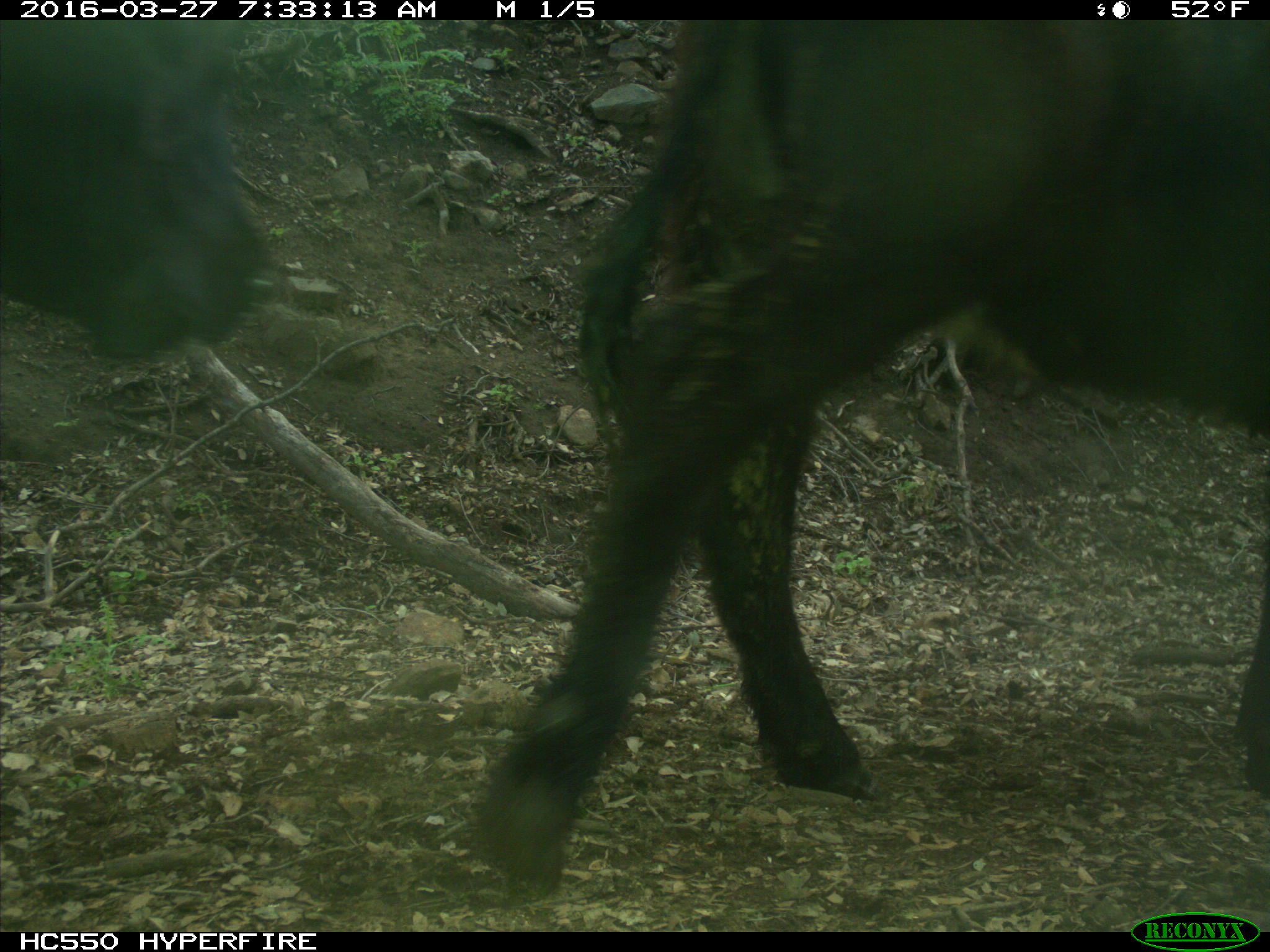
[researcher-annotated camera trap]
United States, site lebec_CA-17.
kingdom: Animalia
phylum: Chordata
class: Mammalia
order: Artiodactyla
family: Bovidae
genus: Bos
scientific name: Bos taurus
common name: domestic cow